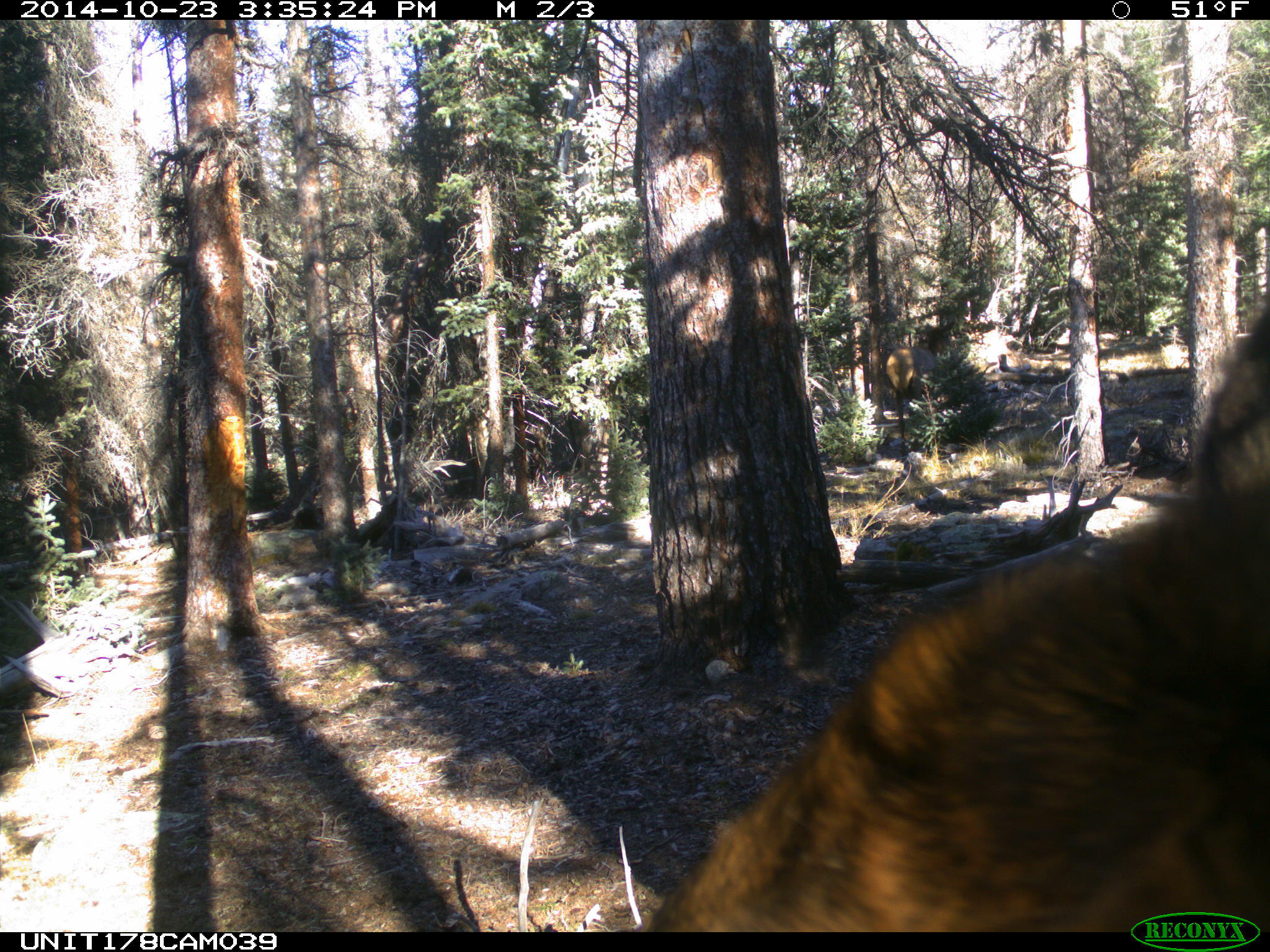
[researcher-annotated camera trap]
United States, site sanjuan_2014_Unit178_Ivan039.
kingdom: Animalia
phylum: Chordata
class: Mammalia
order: Artiodactyla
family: Cervidae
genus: Cervus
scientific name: Cervus elaphus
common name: red deer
Cervus elaphus (red deer).